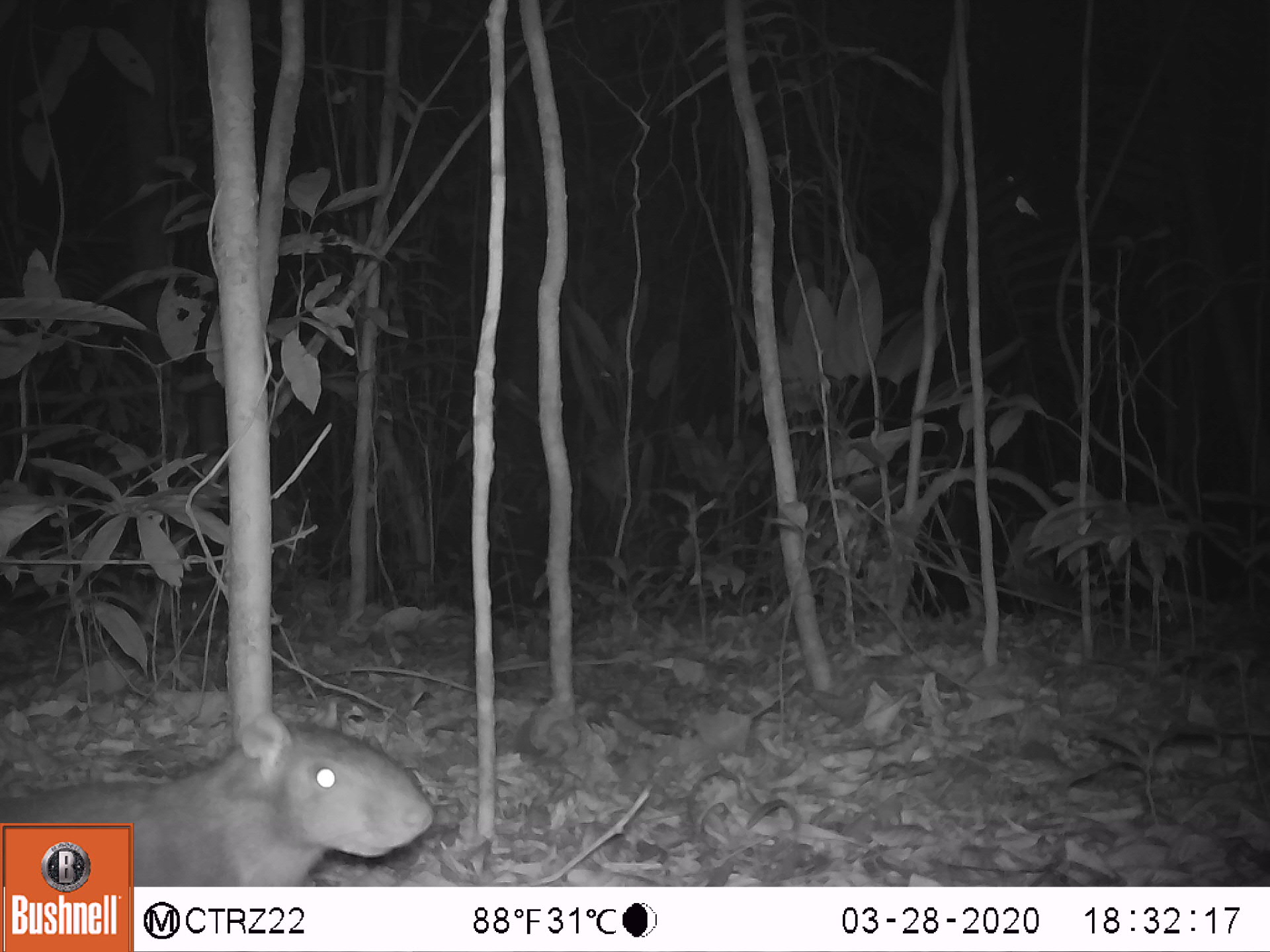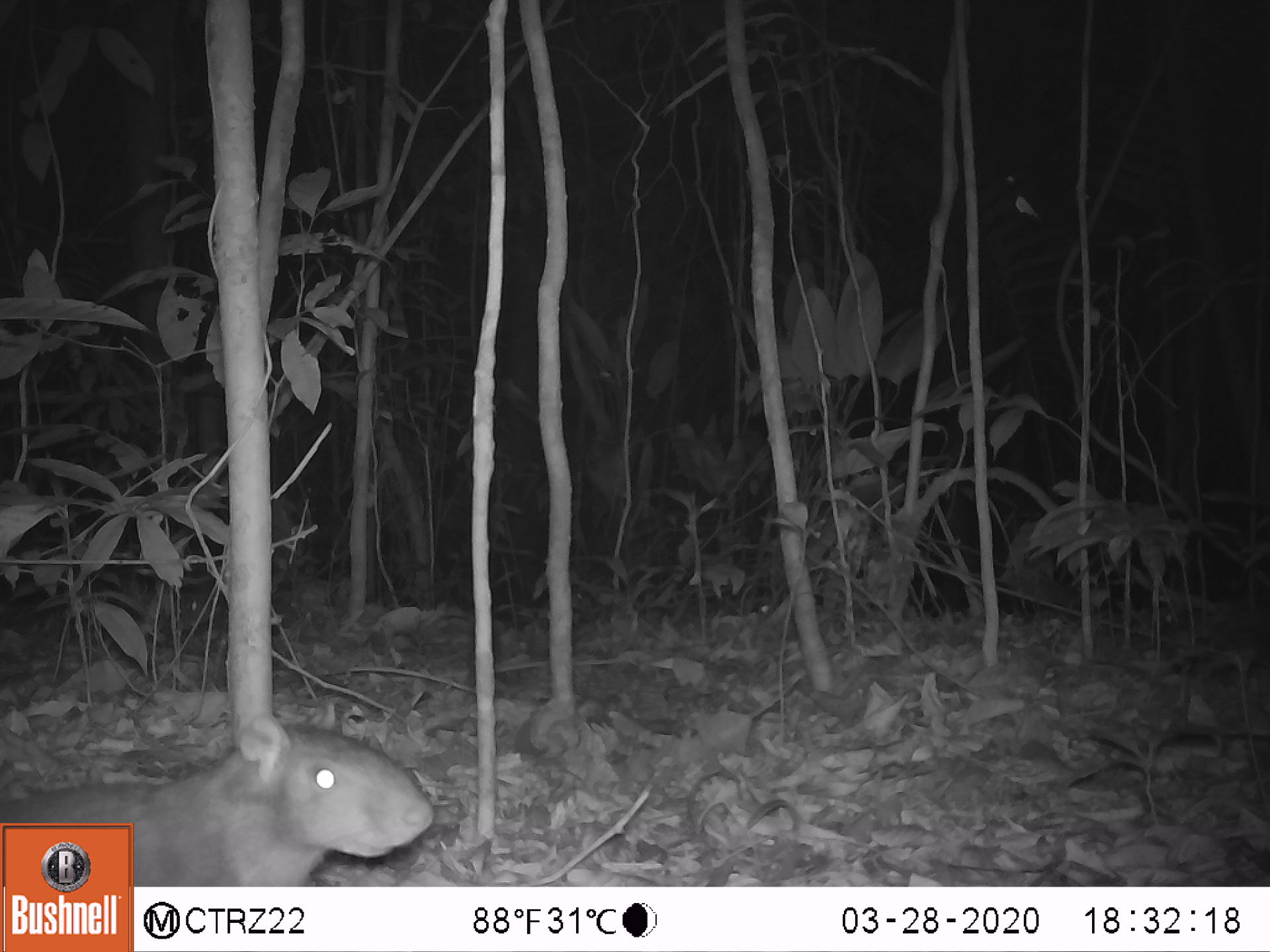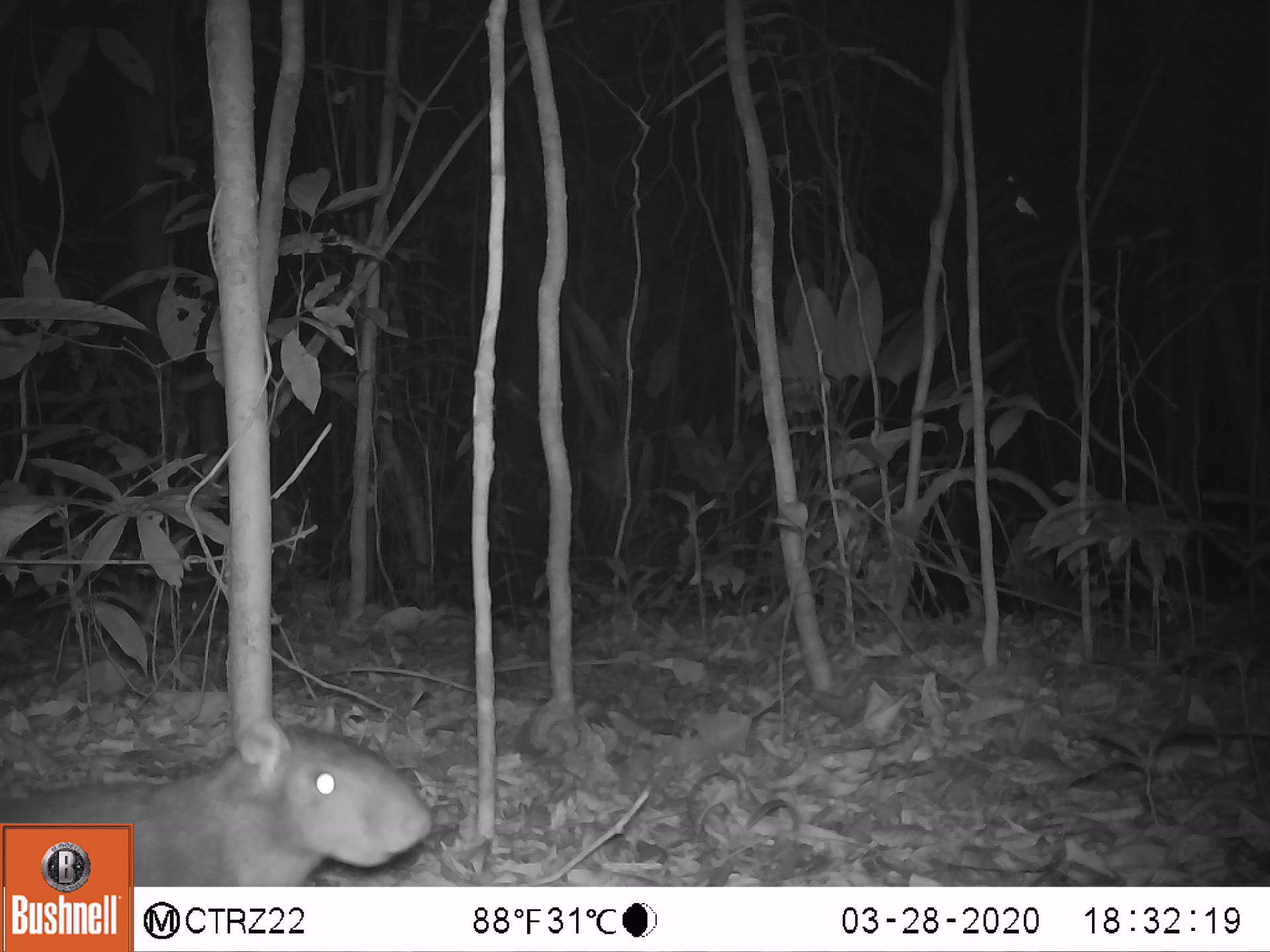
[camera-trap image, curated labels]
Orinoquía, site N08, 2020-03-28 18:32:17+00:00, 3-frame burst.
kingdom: Animalia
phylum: Chordata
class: Mammalia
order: Rodentia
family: Dasyproctidae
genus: Dasyprocta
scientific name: Dasyprocta fuliginosa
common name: black agouti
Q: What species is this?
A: Black agouti (Dasyprocta fuliginosa).